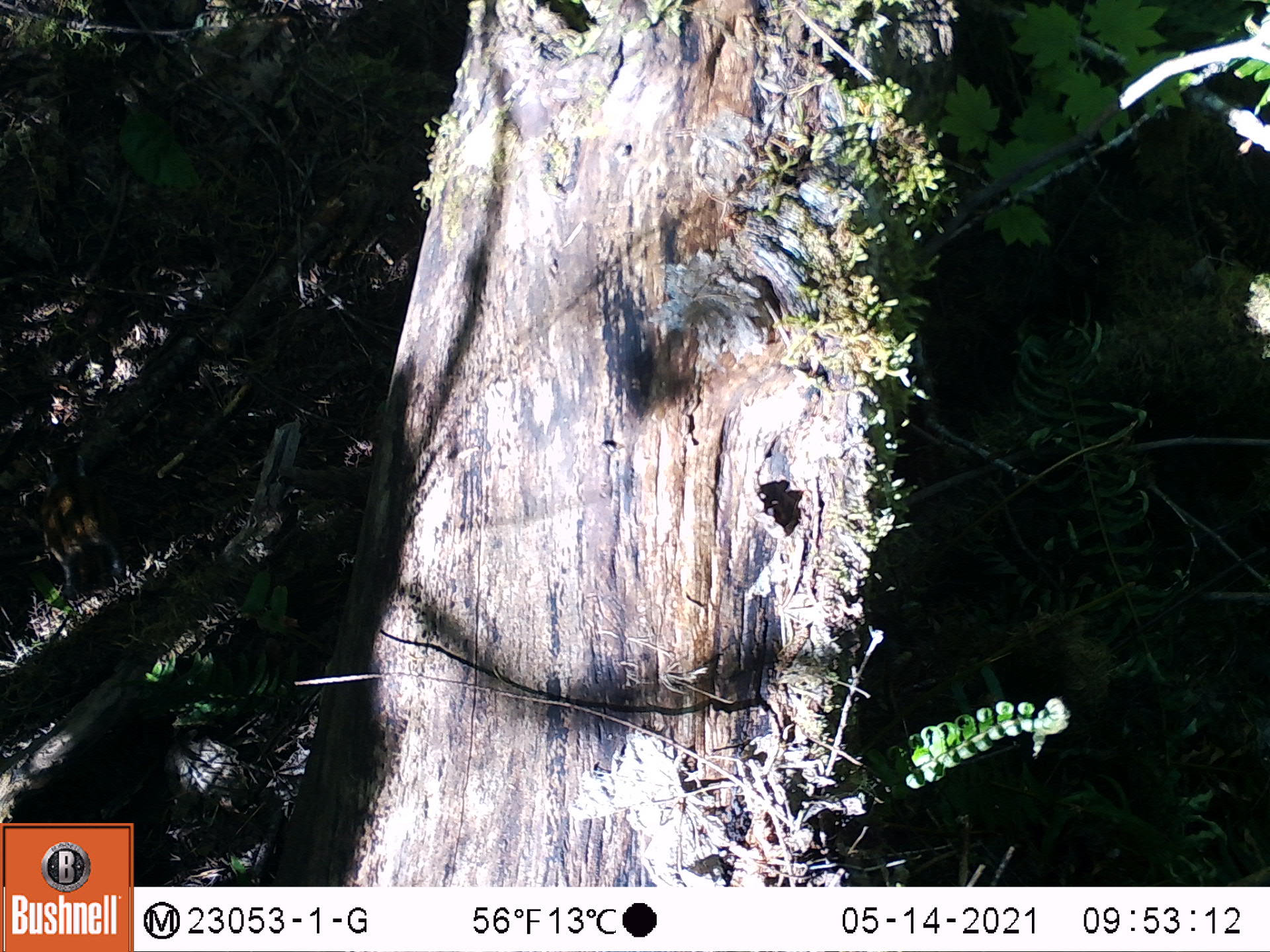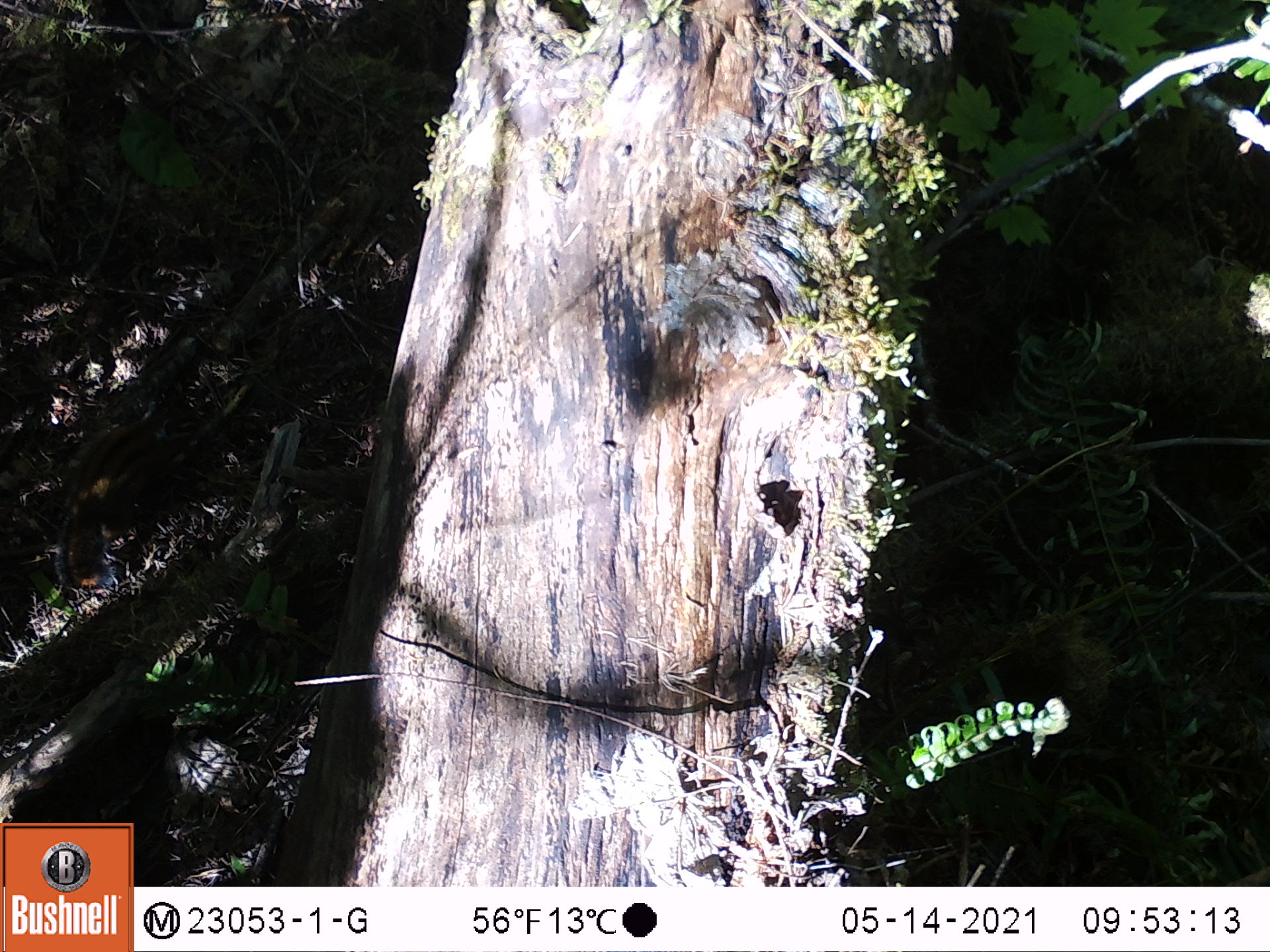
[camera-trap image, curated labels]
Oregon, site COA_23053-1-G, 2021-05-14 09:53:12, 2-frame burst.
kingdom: Animalia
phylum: Chordata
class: Mammalia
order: Rodentia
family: Sciuridae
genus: Neotamias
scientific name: Neotamias townsendii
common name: townsend's chipmunk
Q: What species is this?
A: Townsend's chipmunk (Neotamias townsendii).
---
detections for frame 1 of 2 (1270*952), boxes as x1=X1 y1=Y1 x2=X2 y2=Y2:
townsend's chipmunk: x1=34 y1=446 x2=134 y2=596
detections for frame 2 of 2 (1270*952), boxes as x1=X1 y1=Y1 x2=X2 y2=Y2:
townsend's chipmunk: x1=49 y1=392 x2=183 y2=608